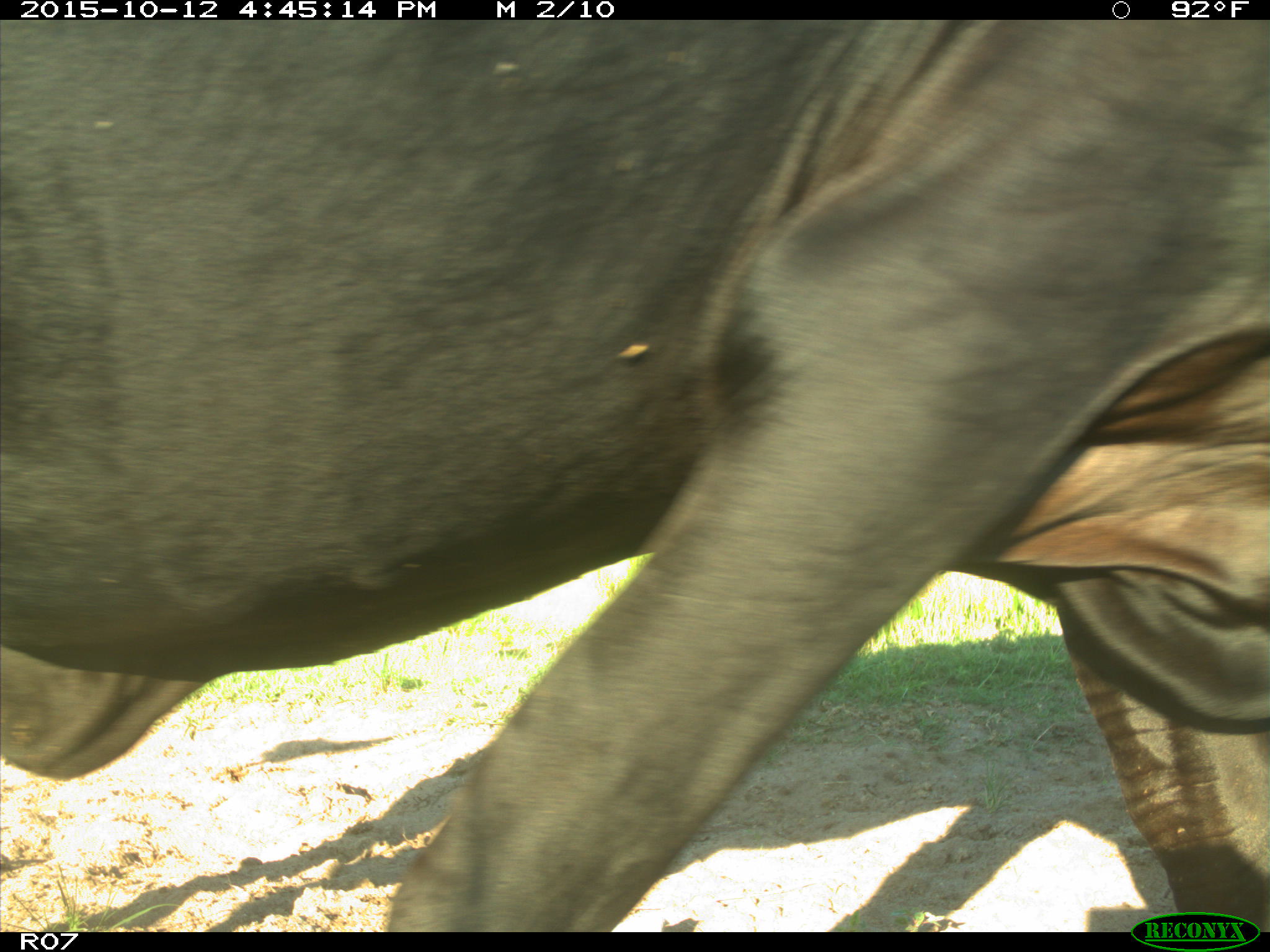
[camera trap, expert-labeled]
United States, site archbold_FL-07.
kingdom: Animalia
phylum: Chordata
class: Mammalia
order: Artiodactyla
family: Bovidae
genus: Bos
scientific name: Bos taurus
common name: domestic cow